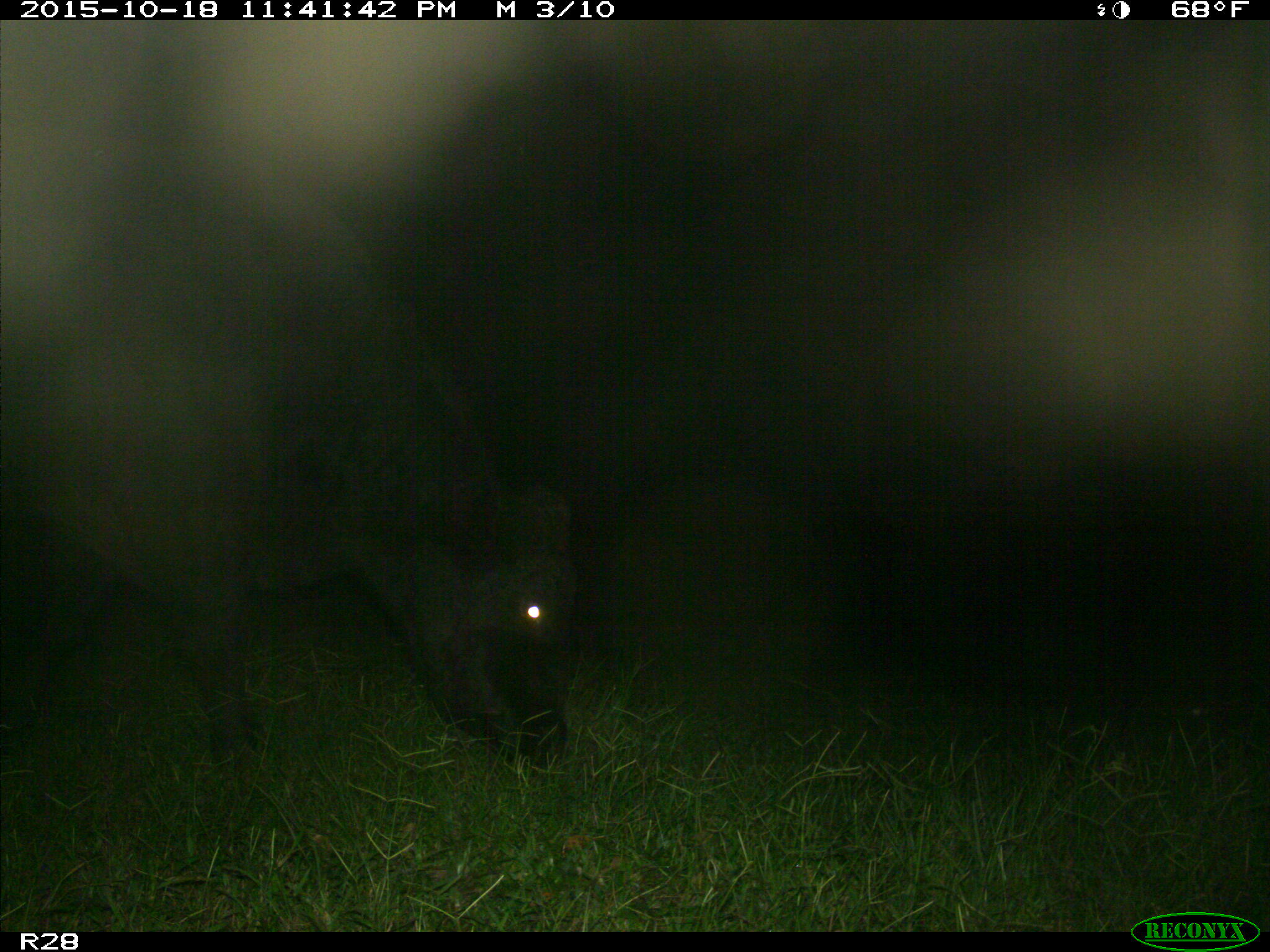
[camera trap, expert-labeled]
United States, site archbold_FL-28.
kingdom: Animalia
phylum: Chordata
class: Mammalia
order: Artiodactyla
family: Bovidae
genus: Bos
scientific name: Bos taurus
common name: domestic cow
Bos taurus (domestic cow).